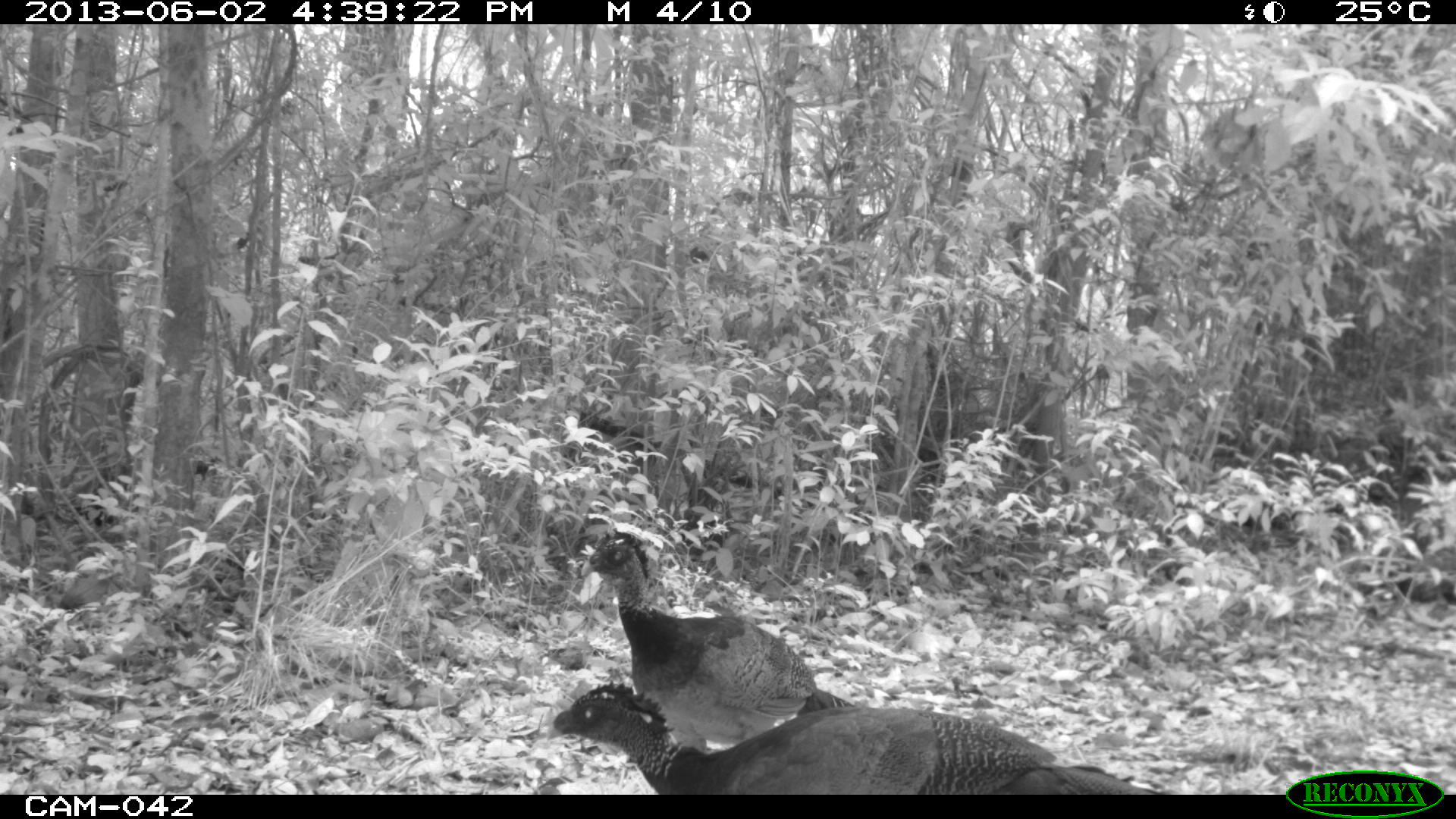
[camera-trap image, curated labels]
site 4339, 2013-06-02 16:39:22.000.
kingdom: Animalia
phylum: Chordata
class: Aves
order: Galliformes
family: Cracidae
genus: Crax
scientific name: Crax rubra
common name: great curassow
Crax rubra (great curassow), count 2, sex female.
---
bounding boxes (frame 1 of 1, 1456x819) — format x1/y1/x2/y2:
crax rubra: 548/680/1161/796; 579/526/856/754